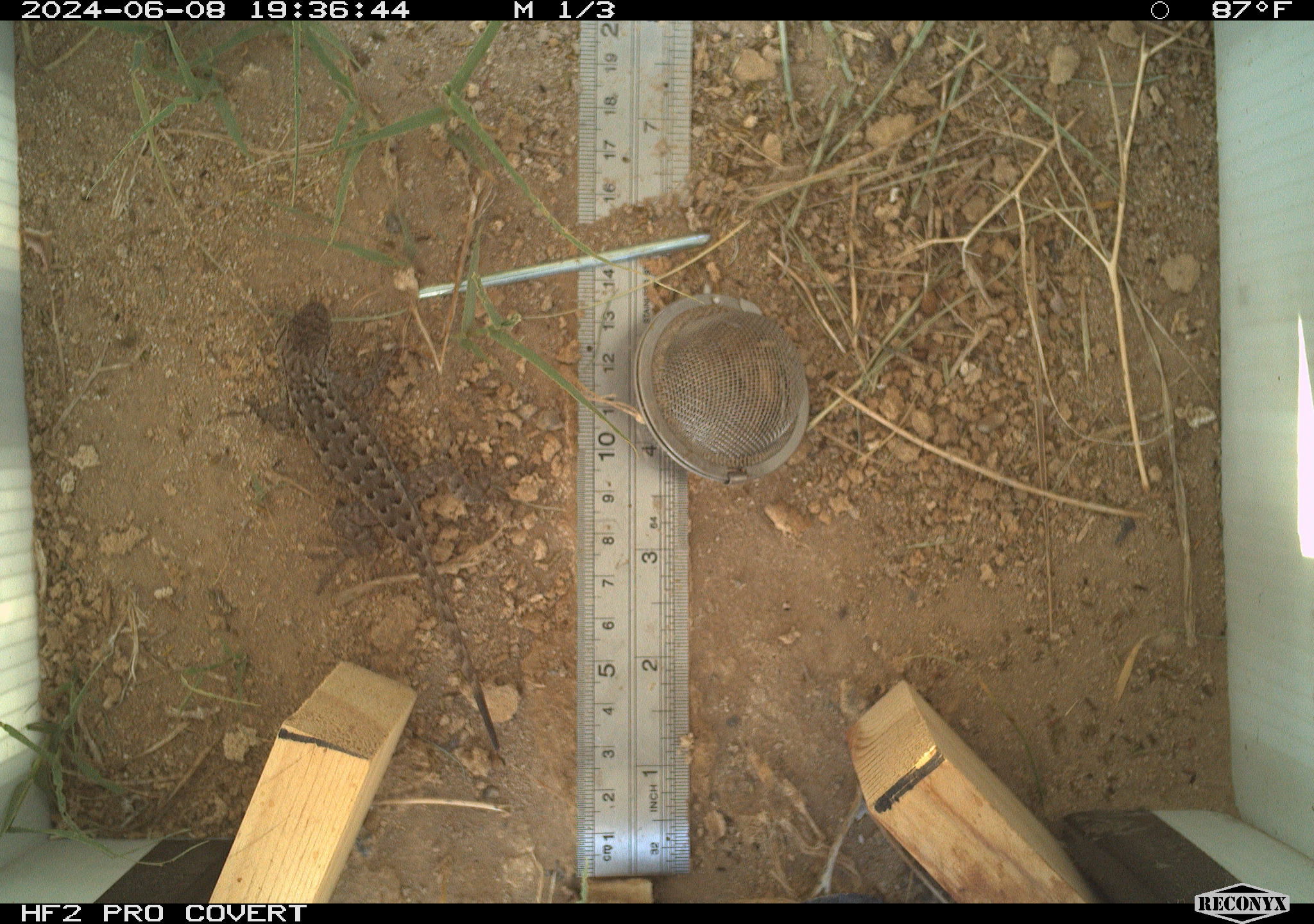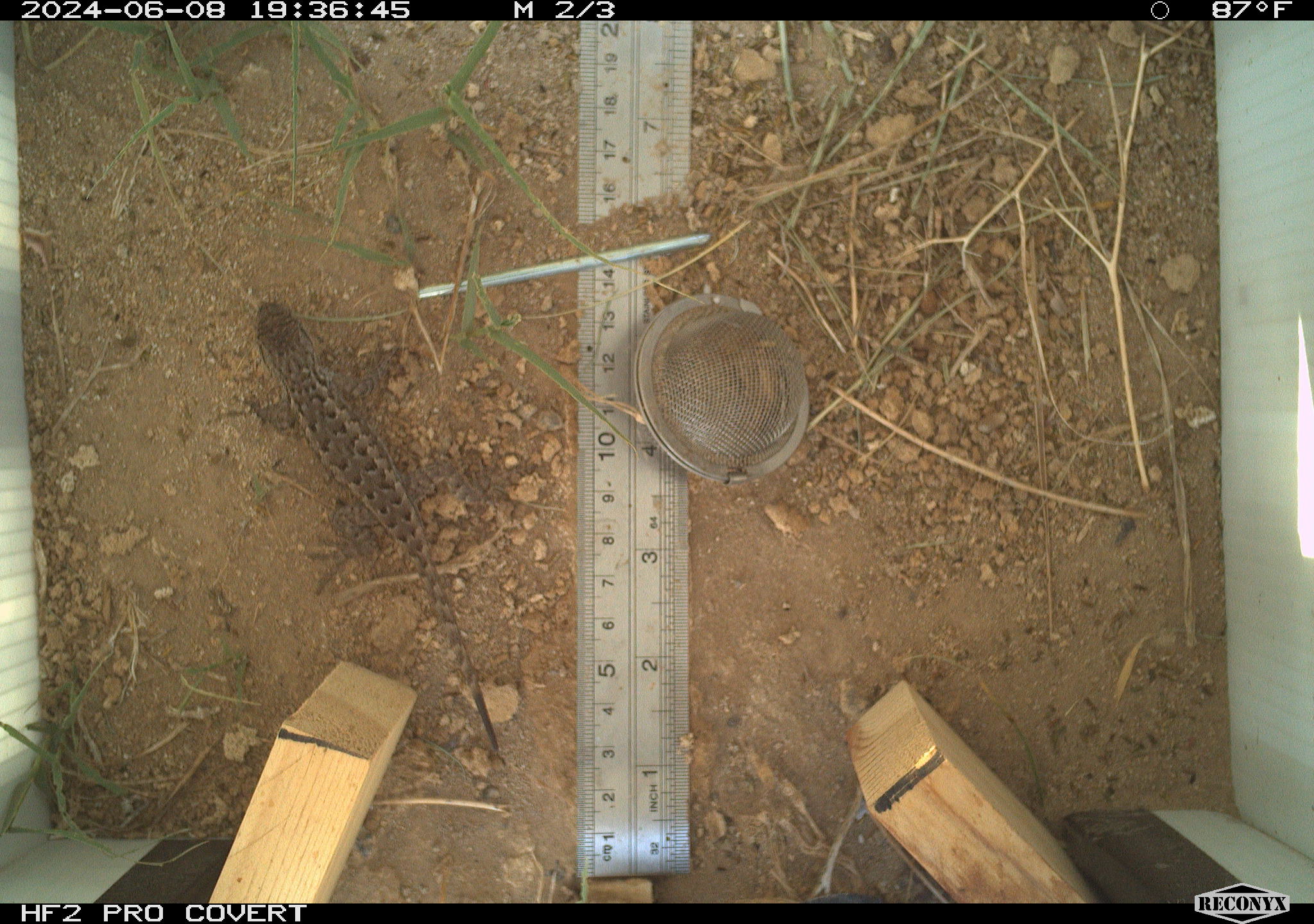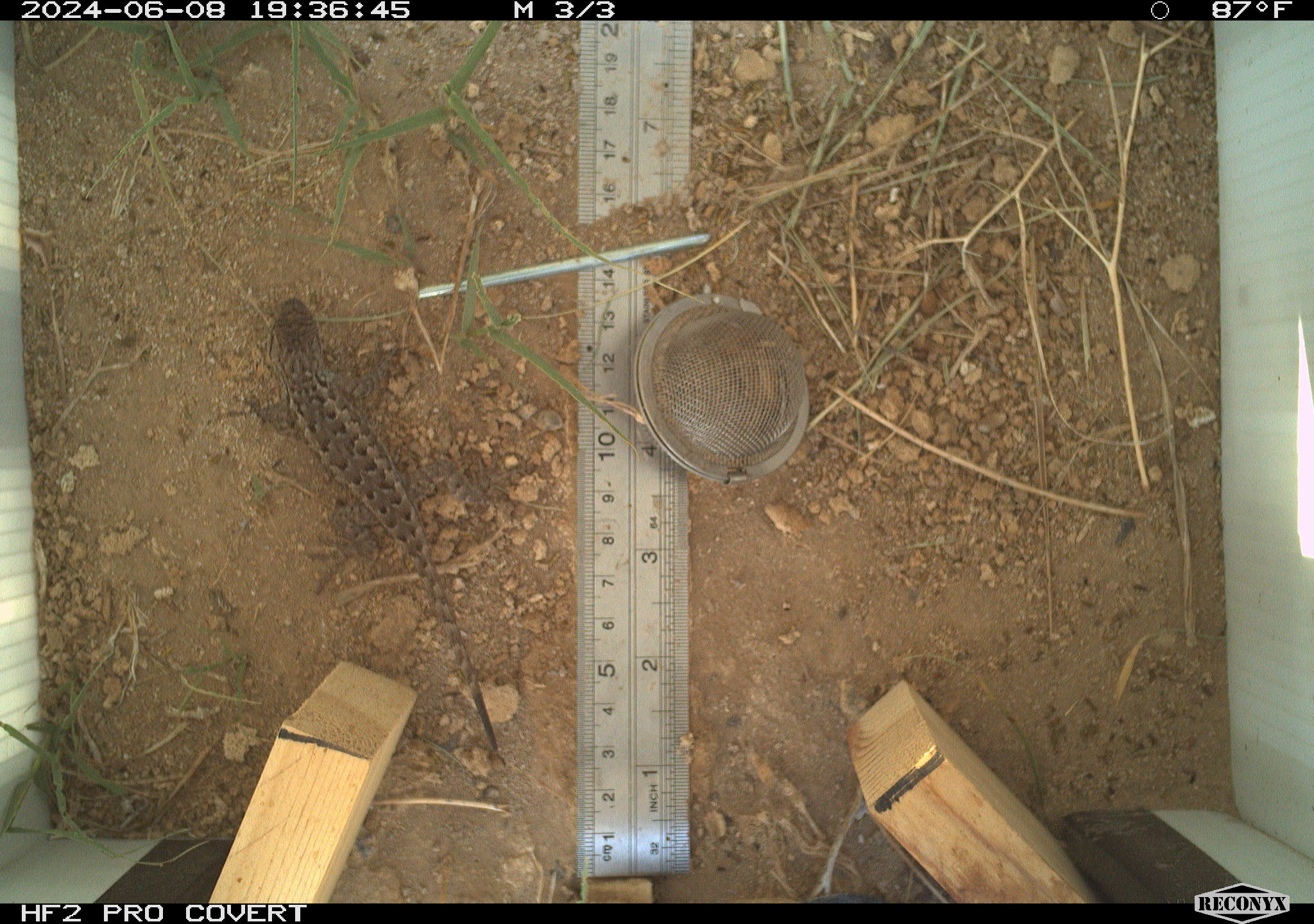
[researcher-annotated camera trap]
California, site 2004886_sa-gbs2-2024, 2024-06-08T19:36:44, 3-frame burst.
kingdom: Animalia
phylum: Chordata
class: Reptilia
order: Squamata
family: Phrynosomatidae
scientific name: Phrynosomatidae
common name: phrynosomatid lizards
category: phrynosomatidae family